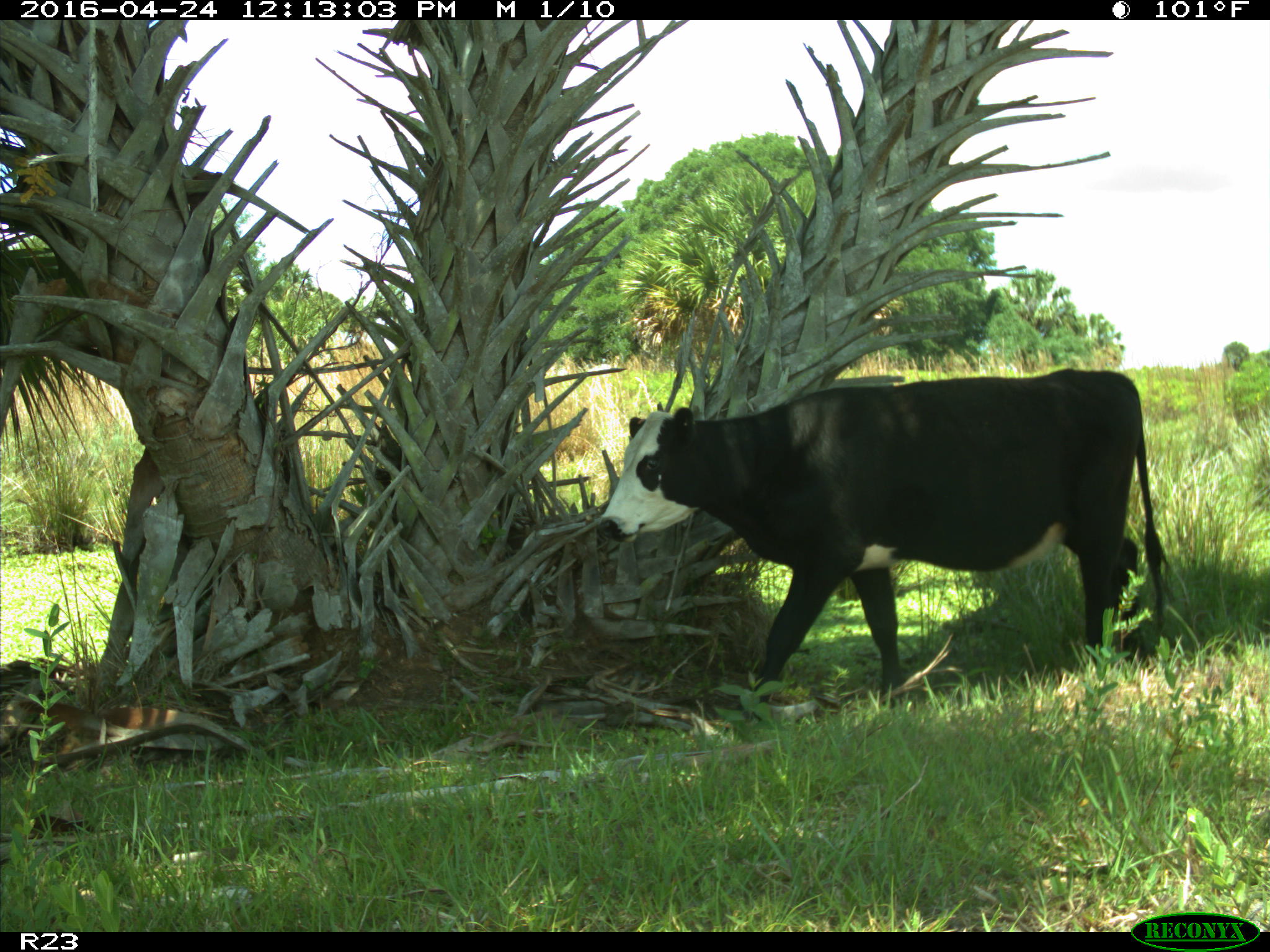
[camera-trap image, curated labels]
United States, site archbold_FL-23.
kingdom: Animalia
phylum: Chordata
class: Mammalia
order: Artiodactyla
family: Bovidae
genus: Bos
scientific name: Bos taurus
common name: domestic cow